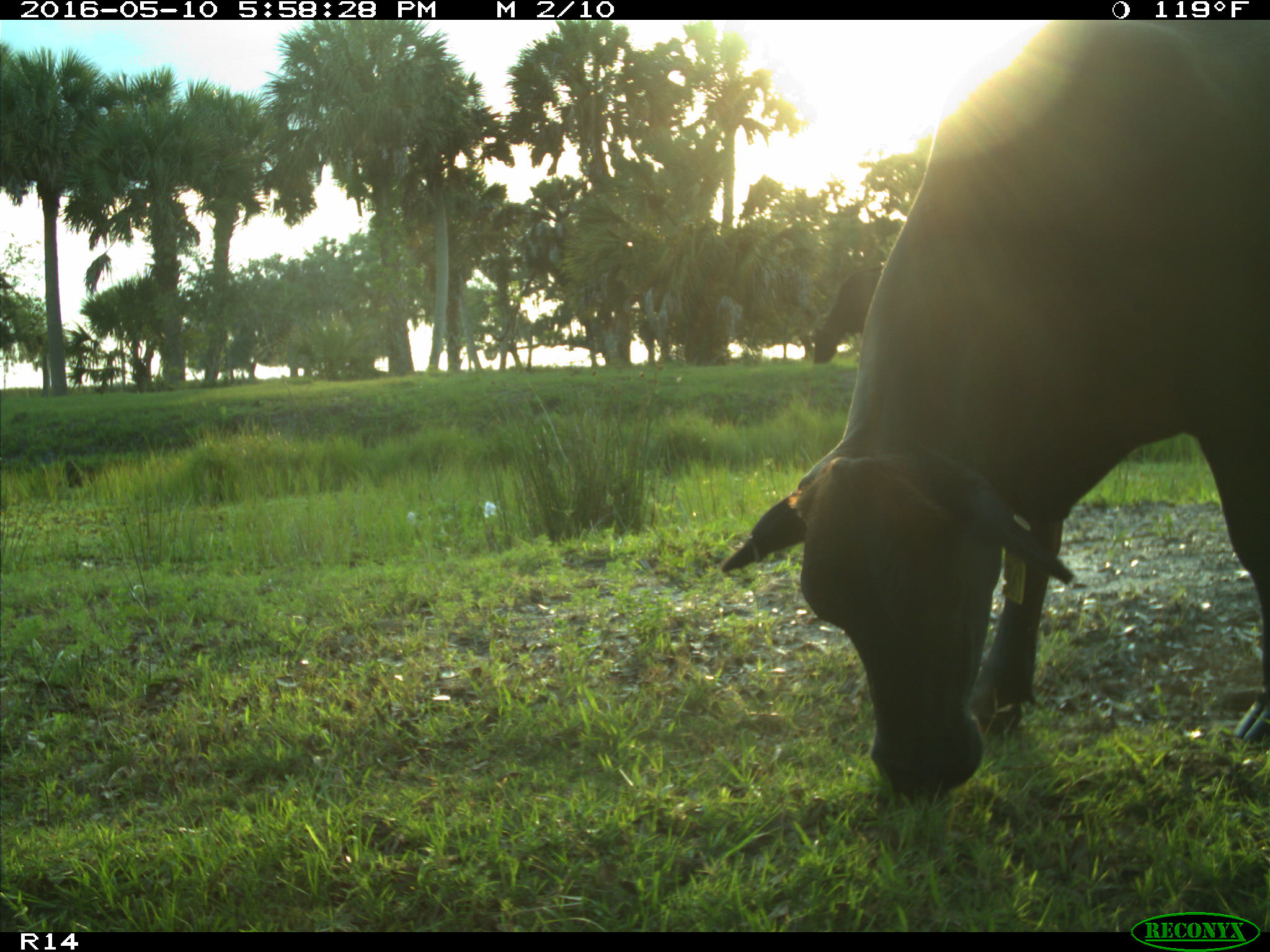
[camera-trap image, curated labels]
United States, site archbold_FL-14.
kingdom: Animalia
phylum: Chordata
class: Mammalia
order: Artiodactyla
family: Bovidae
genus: Bos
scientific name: Bos taurus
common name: domestic cow